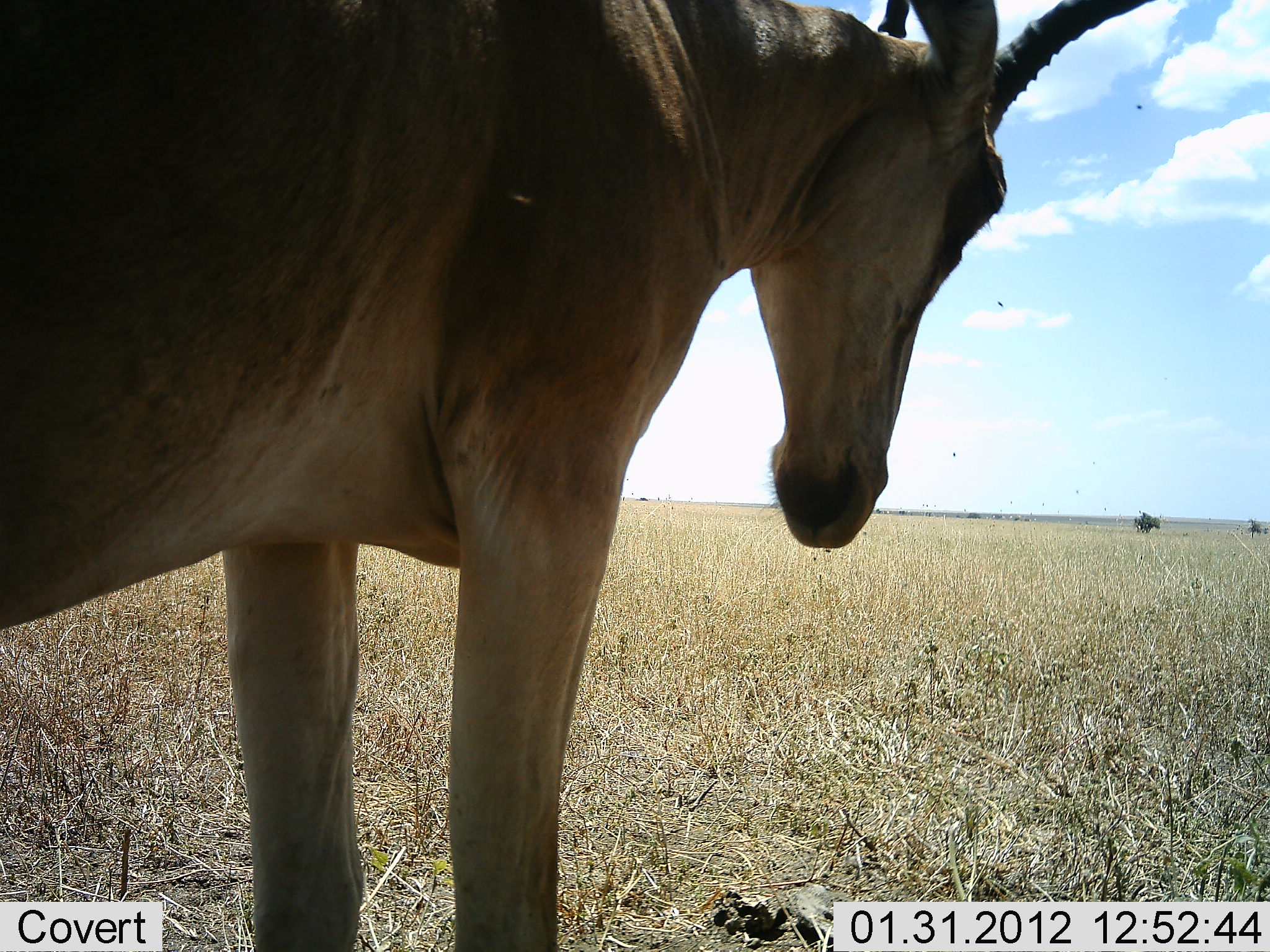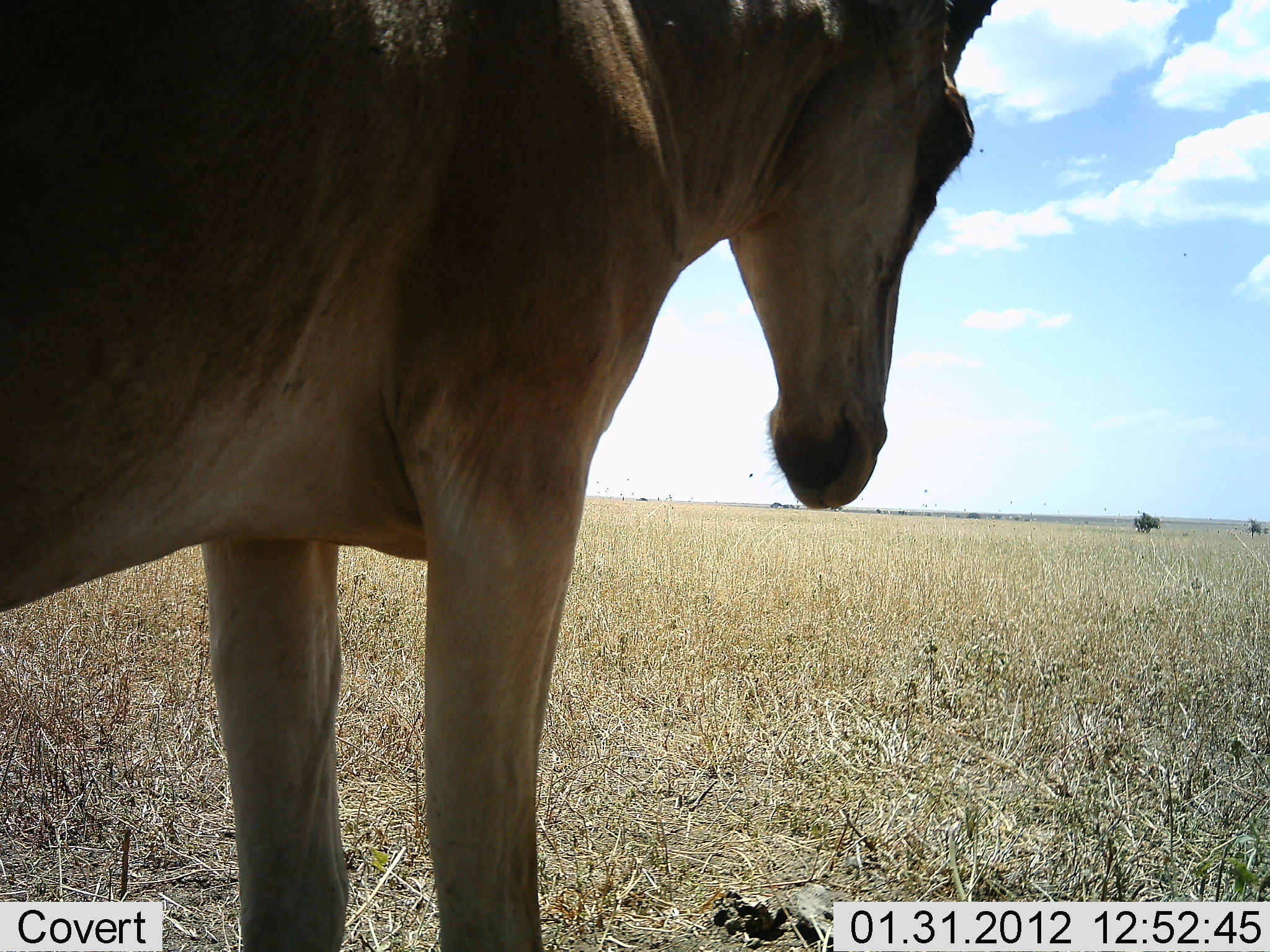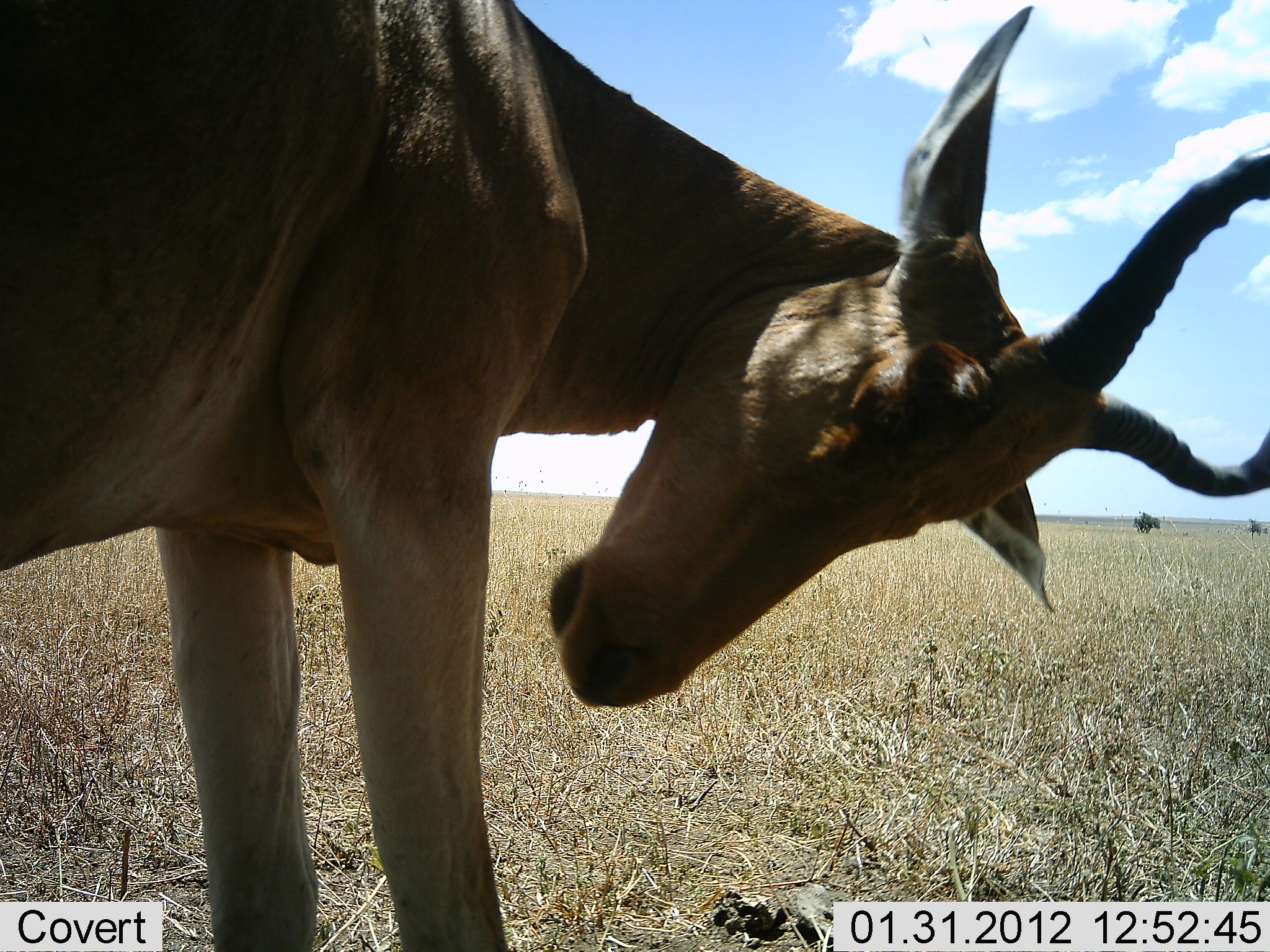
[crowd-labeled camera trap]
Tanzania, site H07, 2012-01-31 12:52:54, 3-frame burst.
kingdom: Animalia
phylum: Chordata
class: Mammalia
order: Artiodactyla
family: Bovidae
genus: Alcelaphus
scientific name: Alcelaphus buselaphus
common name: hartebeest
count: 1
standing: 94%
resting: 6%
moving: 0%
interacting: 0%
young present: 0%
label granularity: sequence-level